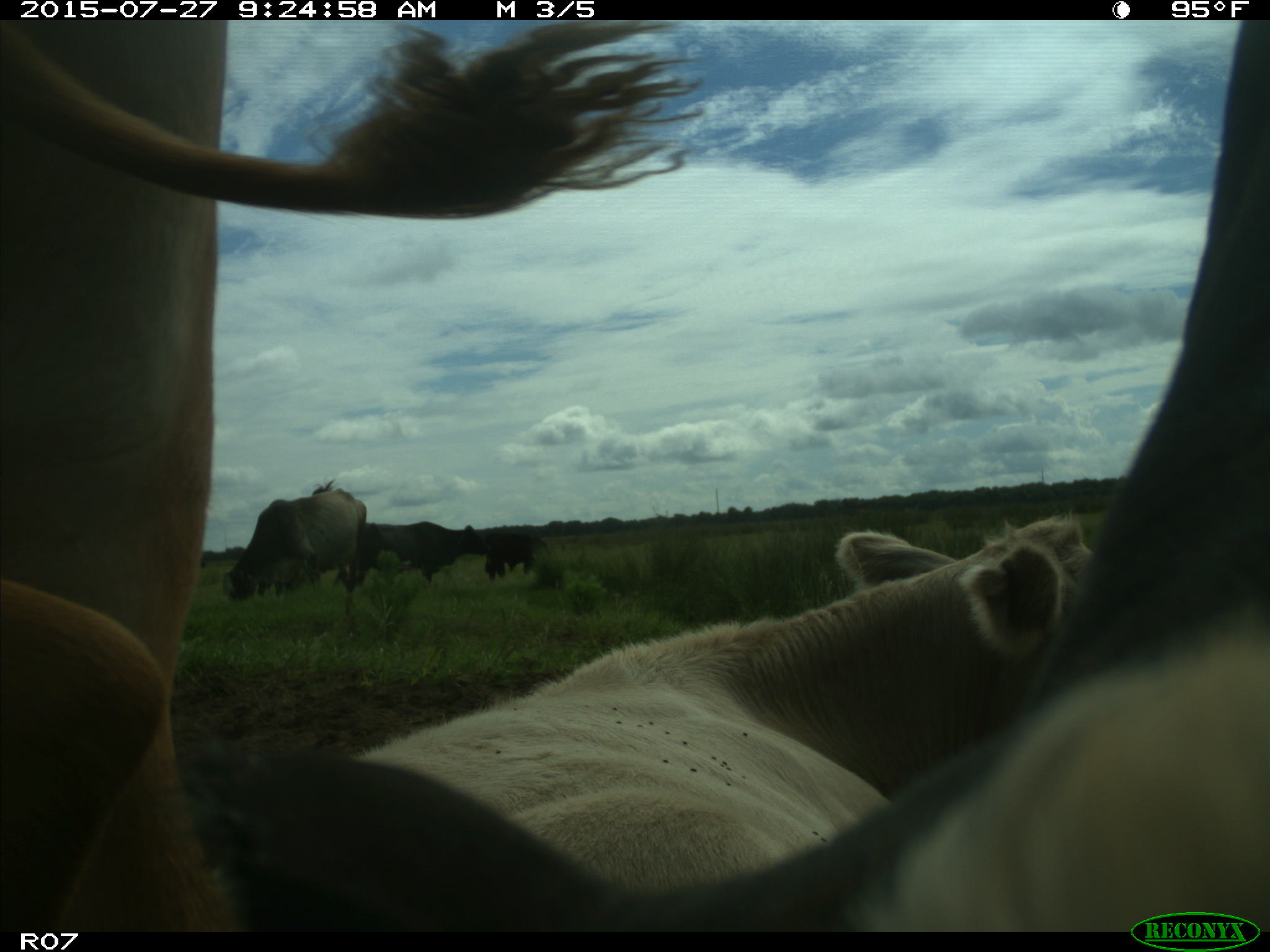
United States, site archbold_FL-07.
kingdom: Animalia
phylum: Chordata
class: Mammalia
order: Artiodactyla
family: Bovidae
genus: Bos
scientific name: Bos taurus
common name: domestic cow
Bos taurus (domestic cow).